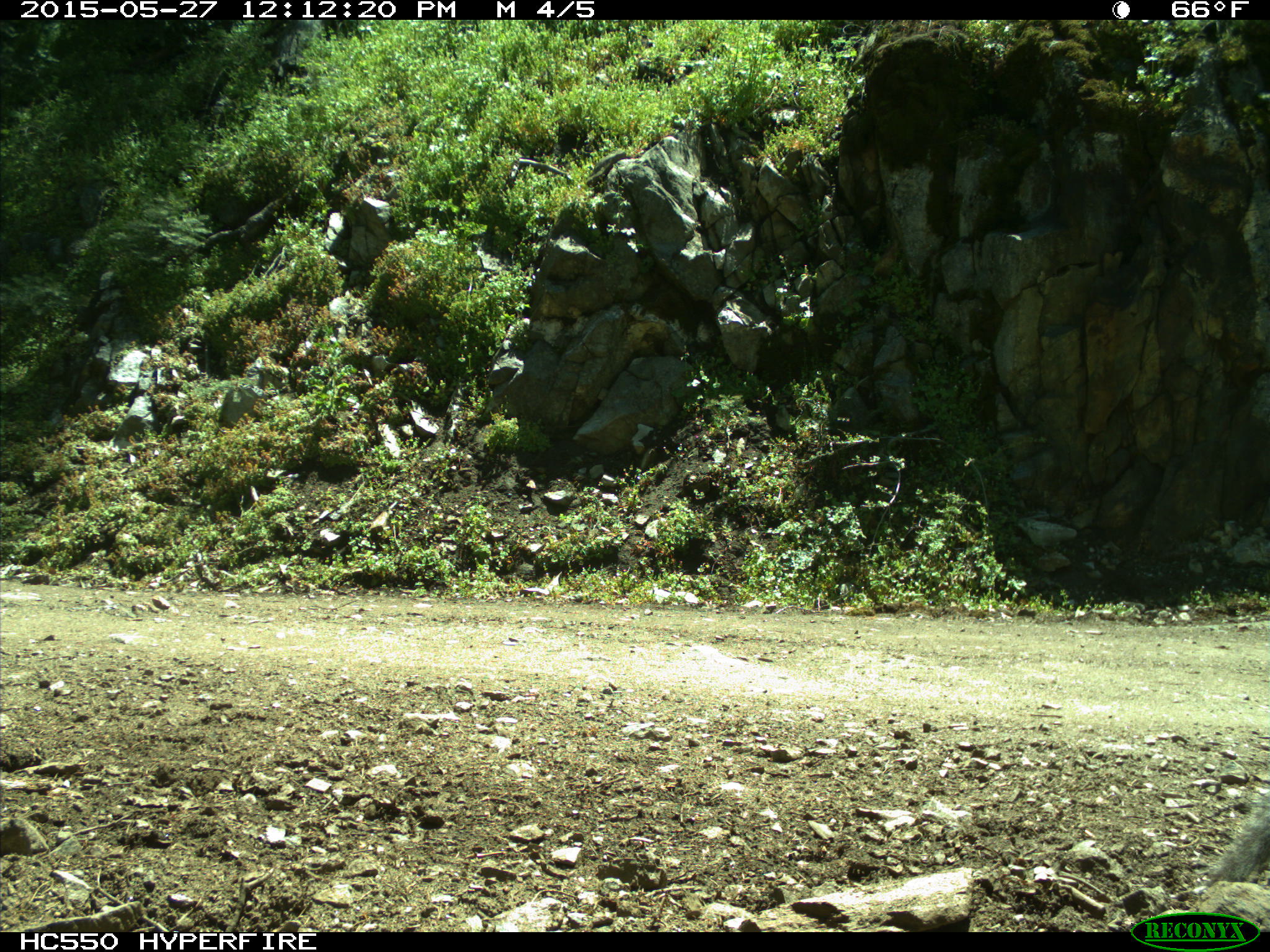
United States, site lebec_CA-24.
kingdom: Animalia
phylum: Chordata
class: Mammalia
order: Rodentia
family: Sciuridae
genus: Sciurus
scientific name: Sciurus carolinensis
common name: eastern gray squirrel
Sciurus carolinensis (eastern gray squirrel).